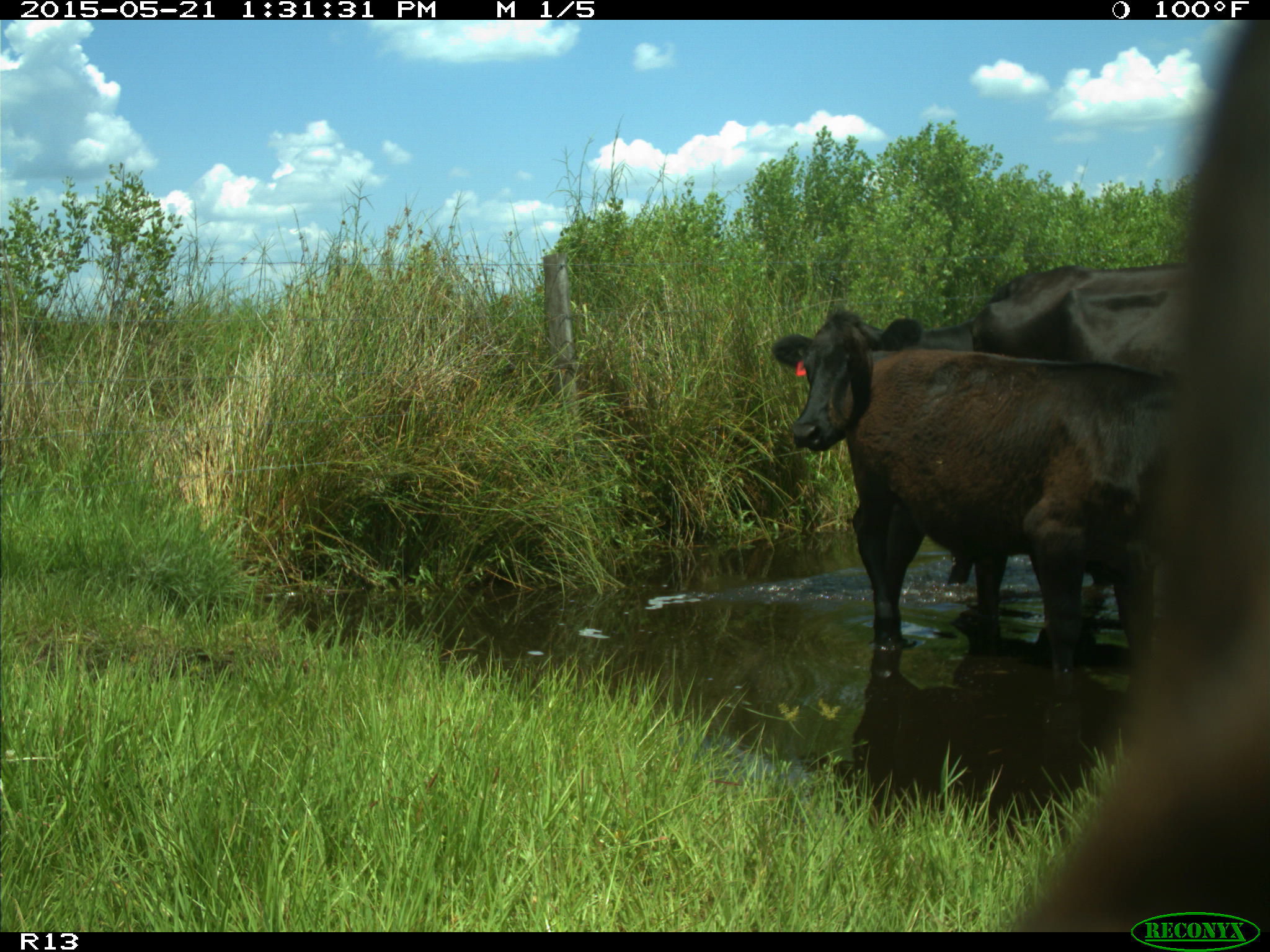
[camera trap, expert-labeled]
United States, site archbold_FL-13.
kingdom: Animalia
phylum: Chordata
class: Mammalia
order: Artiodactyla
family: Bovidae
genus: Bos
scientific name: Bos taurus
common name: domestic cow